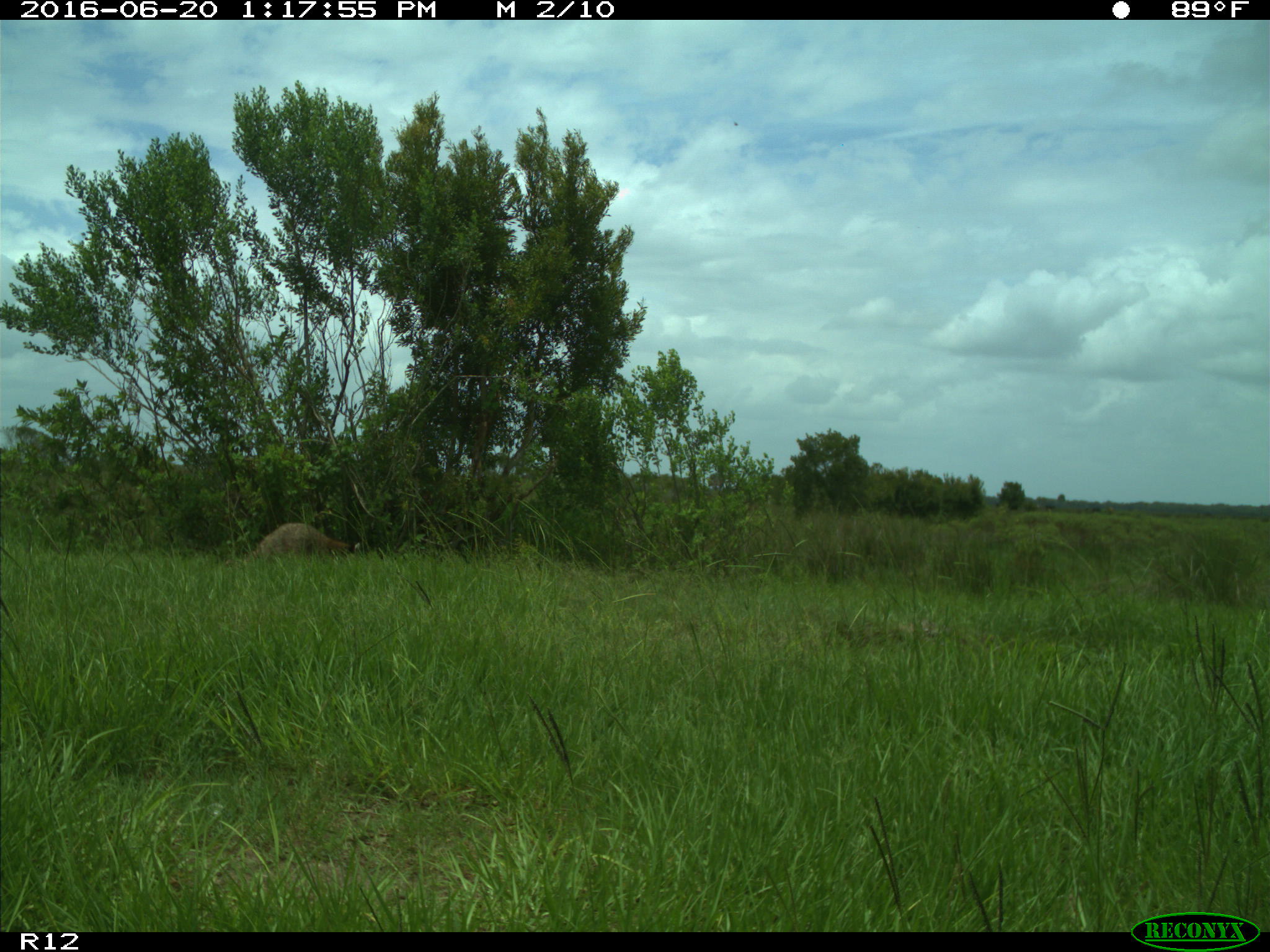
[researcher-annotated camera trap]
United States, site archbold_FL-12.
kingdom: Animalia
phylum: Chordata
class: Mammalia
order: Carnivora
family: Procyonidae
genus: Procyon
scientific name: Procyon lotor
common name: common raccoon